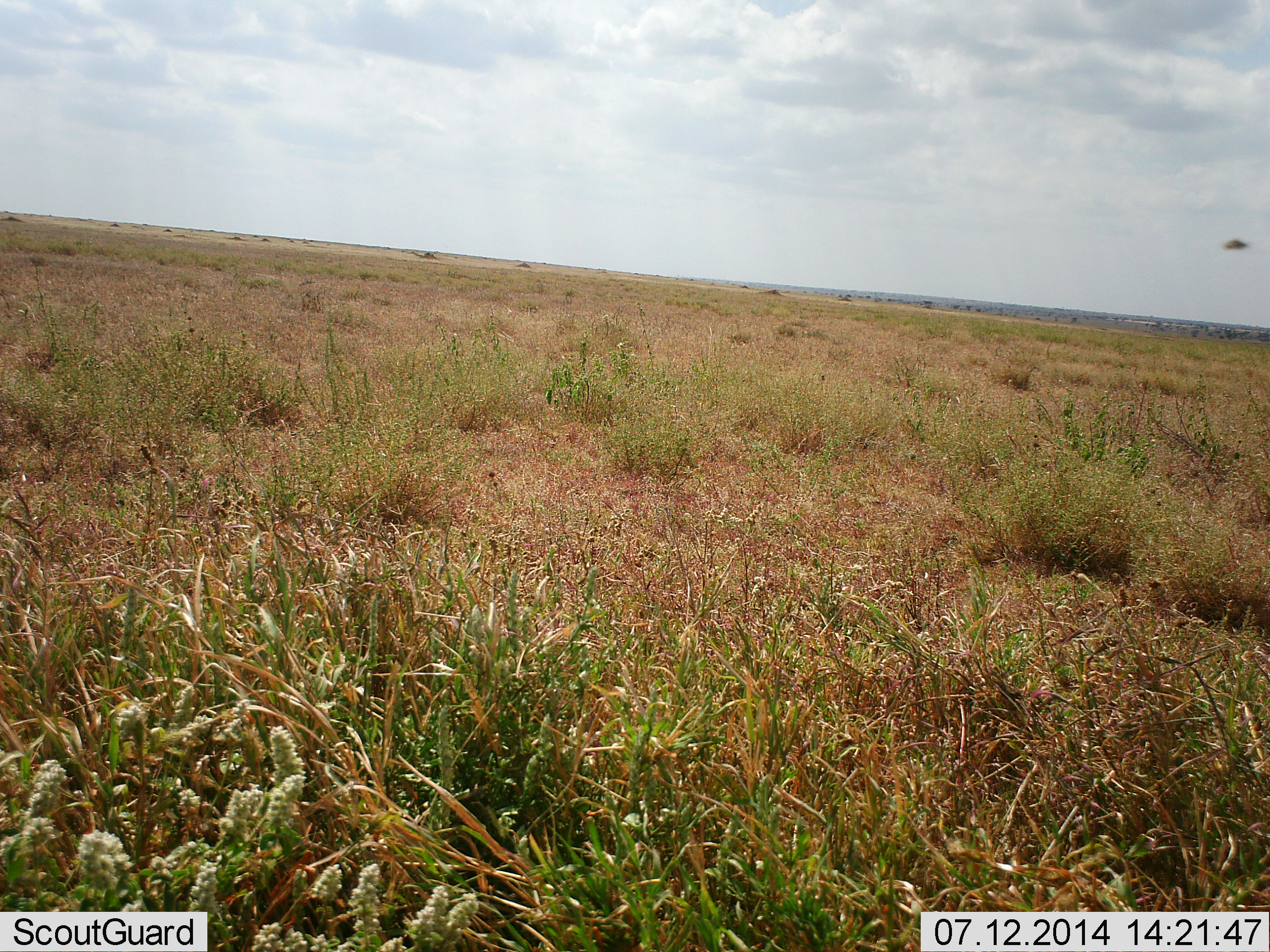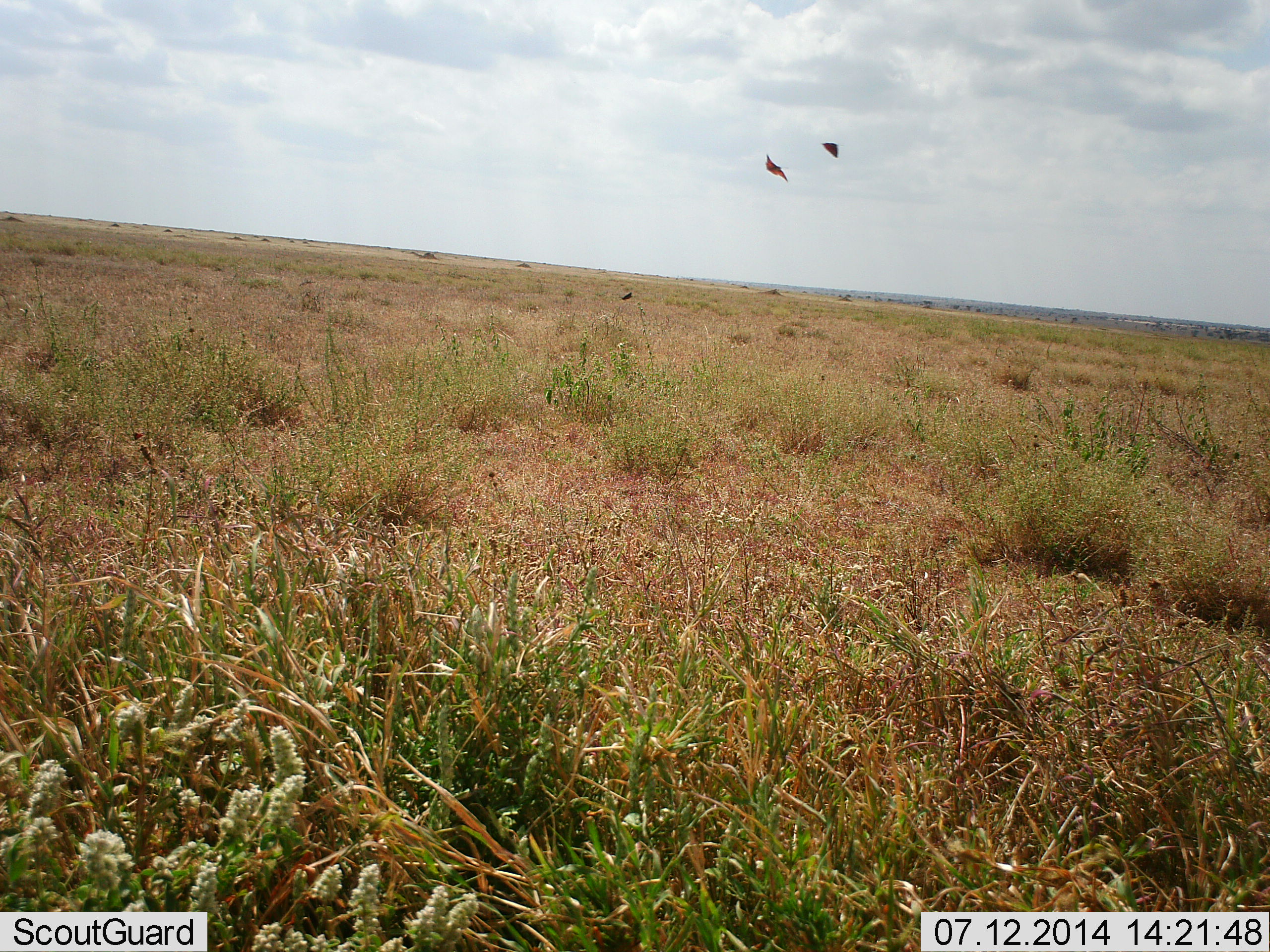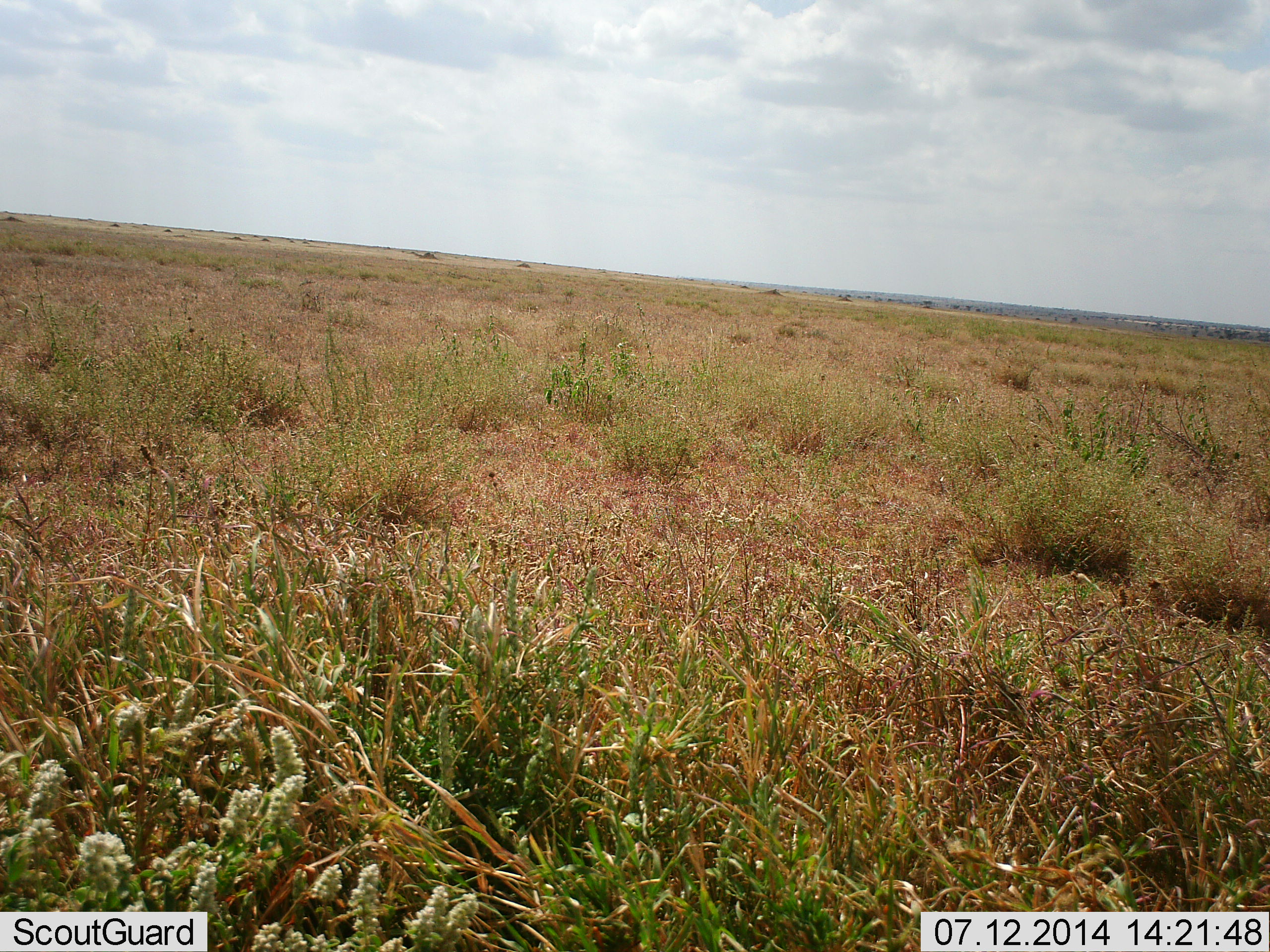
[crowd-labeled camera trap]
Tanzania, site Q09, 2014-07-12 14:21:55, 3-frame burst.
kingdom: Animalia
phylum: Chordata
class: Aves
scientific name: Aves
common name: bird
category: otherbird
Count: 2.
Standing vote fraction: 0%.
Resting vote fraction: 0%.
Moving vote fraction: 100%.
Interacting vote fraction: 0%.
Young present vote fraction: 0%.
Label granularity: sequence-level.